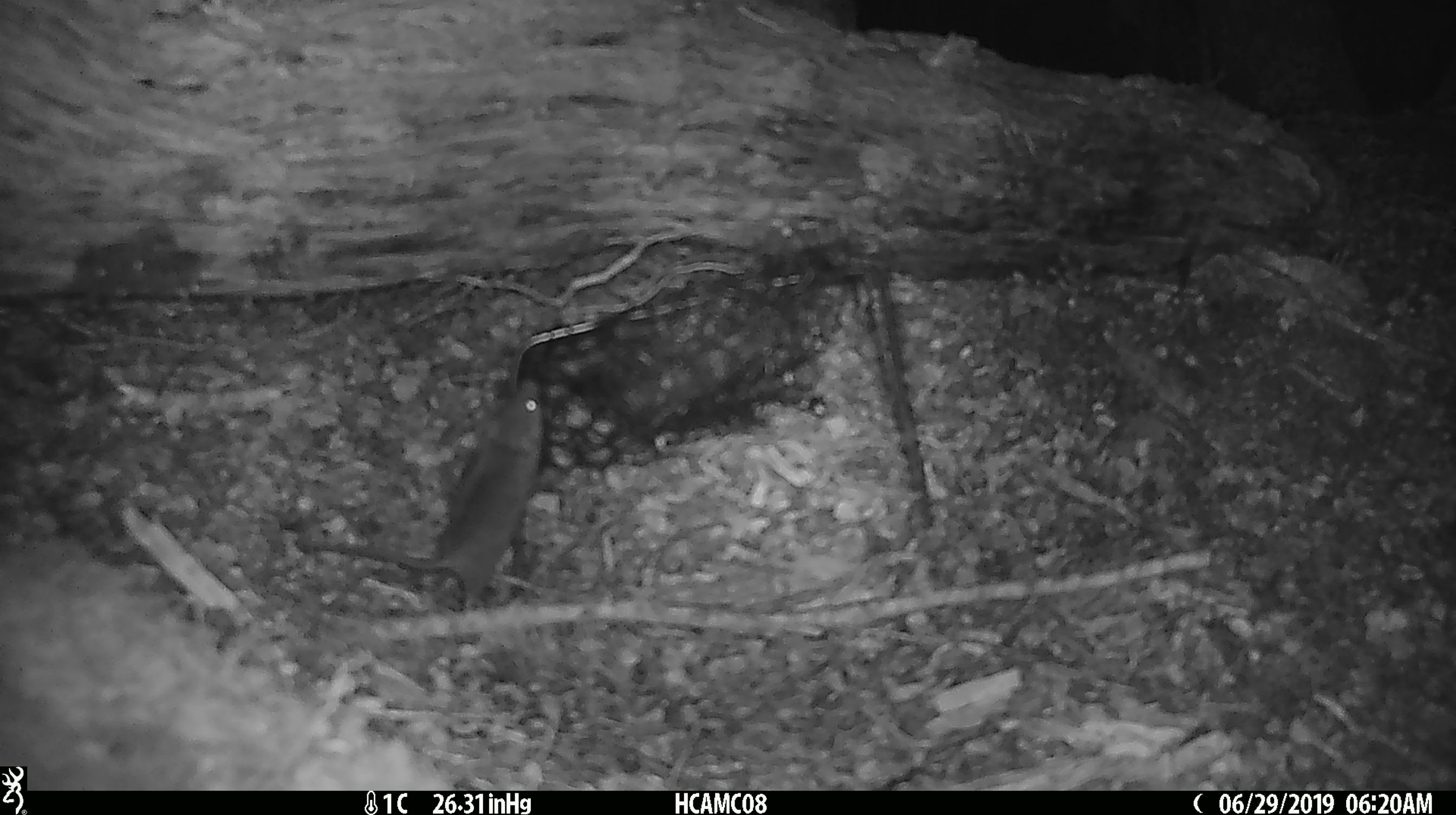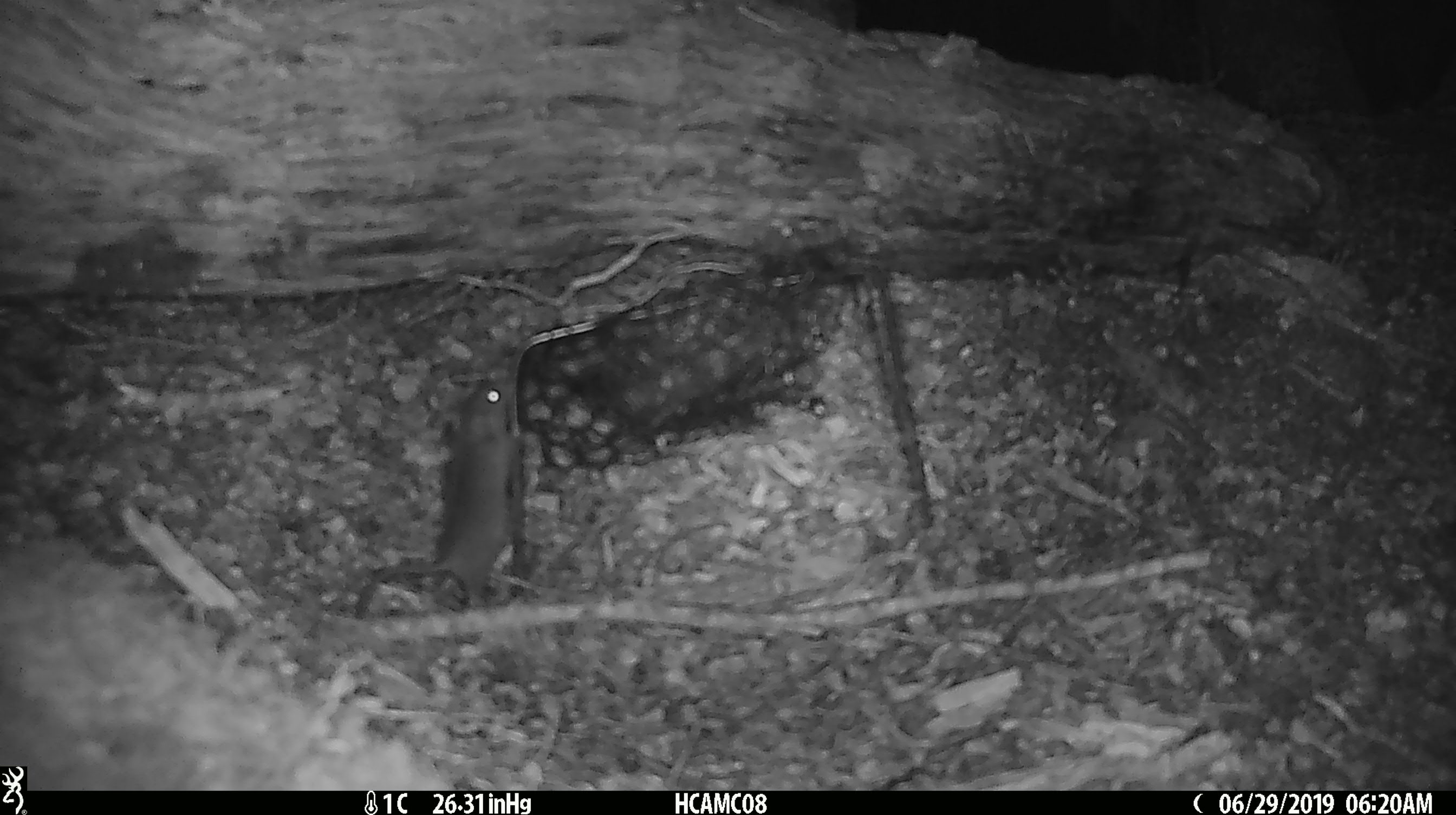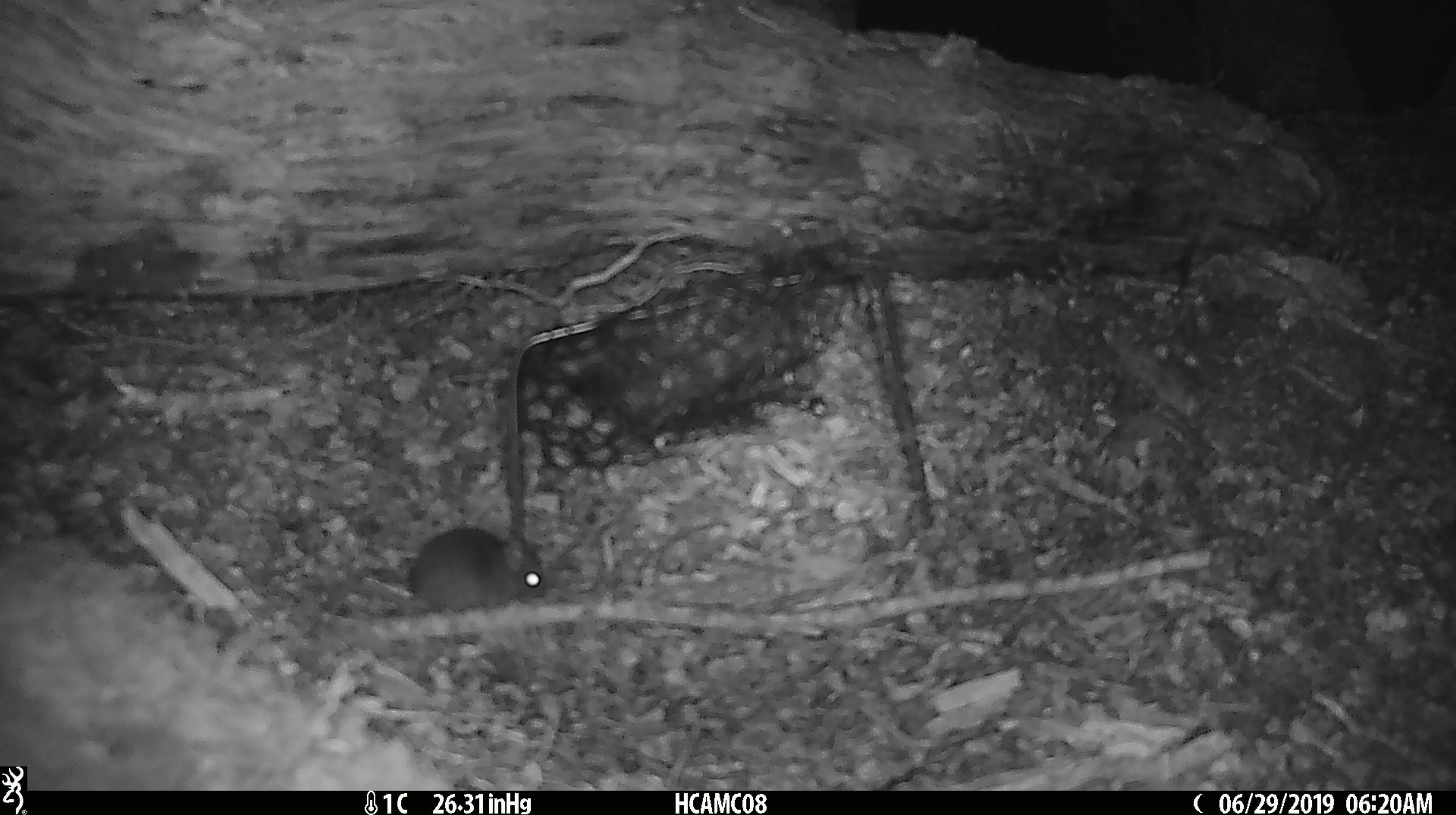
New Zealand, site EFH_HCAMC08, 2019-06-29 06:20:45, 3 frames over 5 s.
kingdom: Animalia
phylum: Chordata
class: Mammalia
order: Rodentia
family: Muridae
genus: Mus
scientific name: Mus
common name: mouse